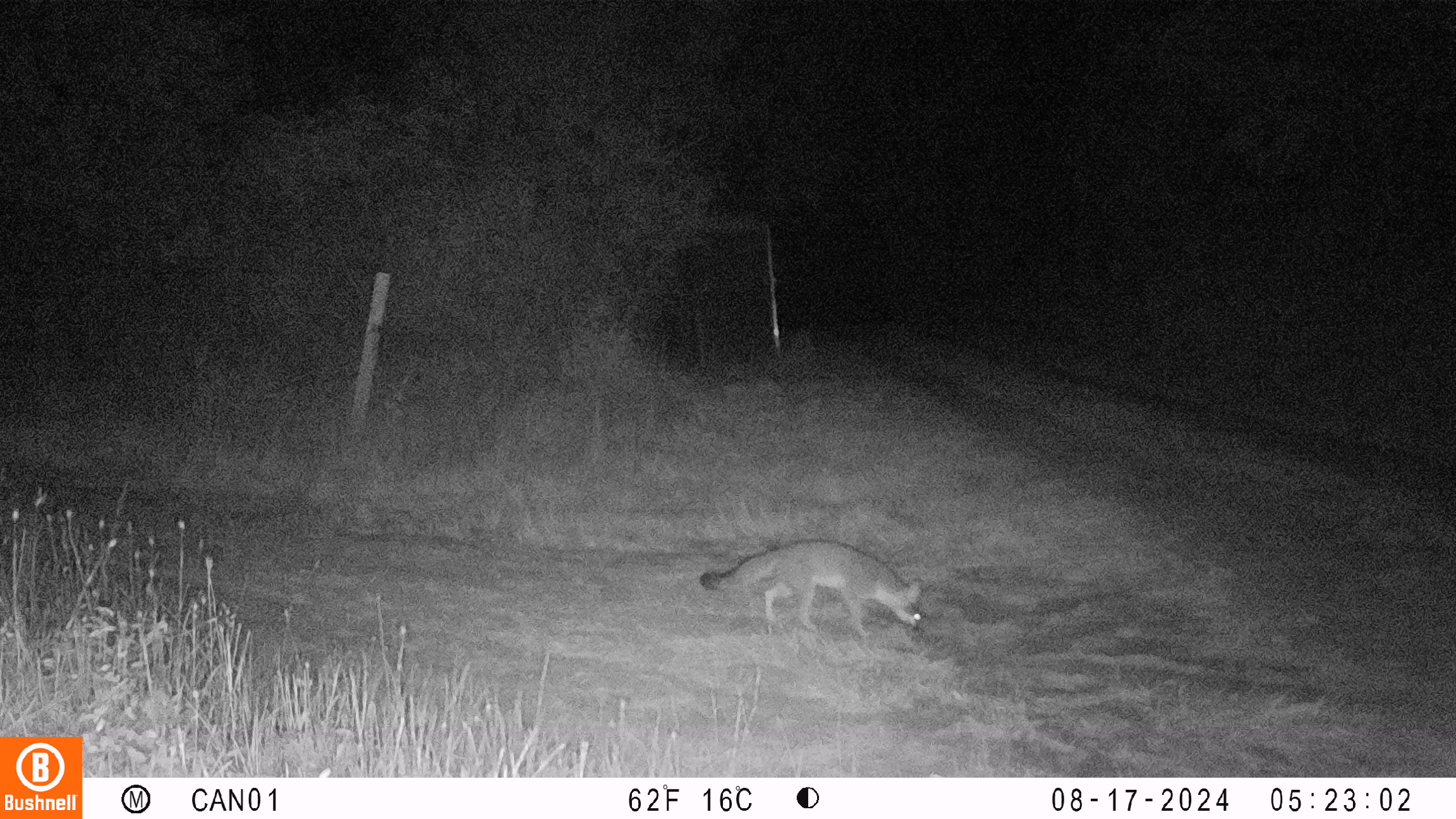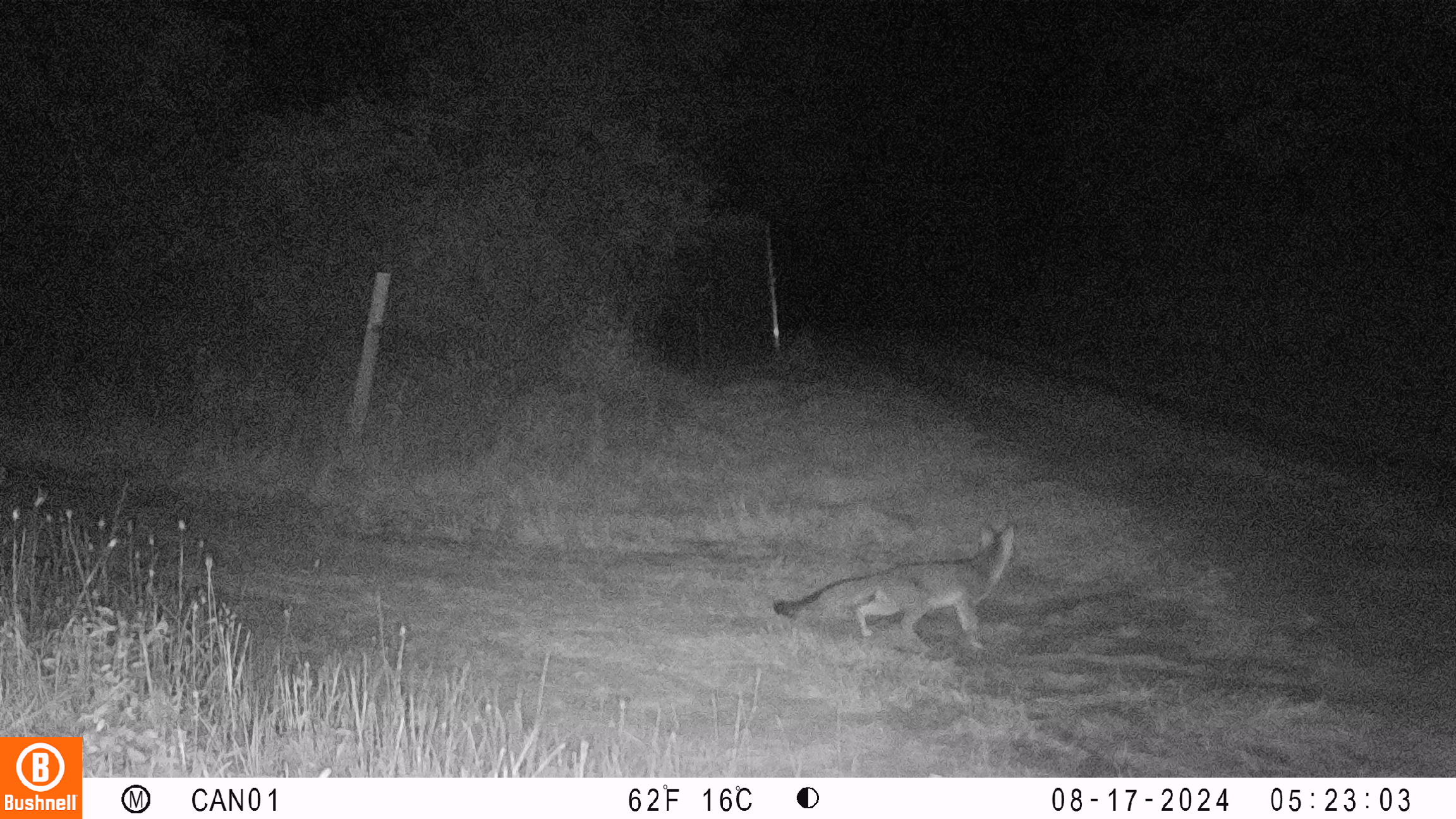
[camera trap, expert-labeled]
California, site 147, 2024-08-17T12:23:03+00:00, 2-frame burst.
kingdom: Animalia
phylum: Chordata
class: Mammalia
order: Carnivora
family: Canidae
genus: Urocyon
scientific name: Urocyon cinereoargenteus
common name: gray fox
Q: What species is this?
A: Gray fox (Urocyon cinereoargenteus).